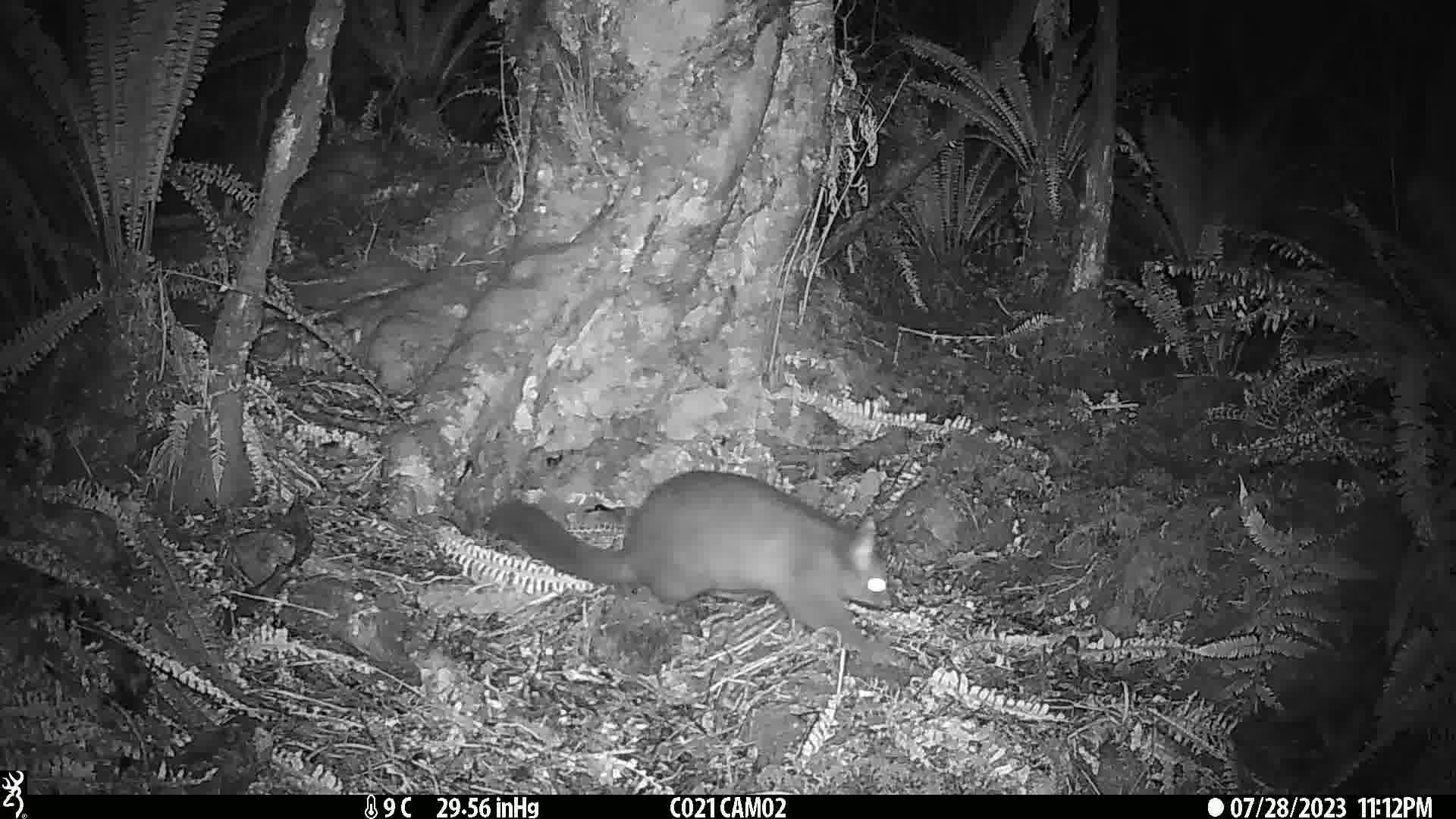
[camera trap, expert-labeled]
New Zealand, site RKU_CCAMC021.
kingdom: Animalia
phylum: Chordata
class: Mammalia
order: Diprotodontia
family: Phalangeridae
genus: Trichosurus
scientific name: Trichosurus vulpecula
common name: common brushtail possum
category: possum